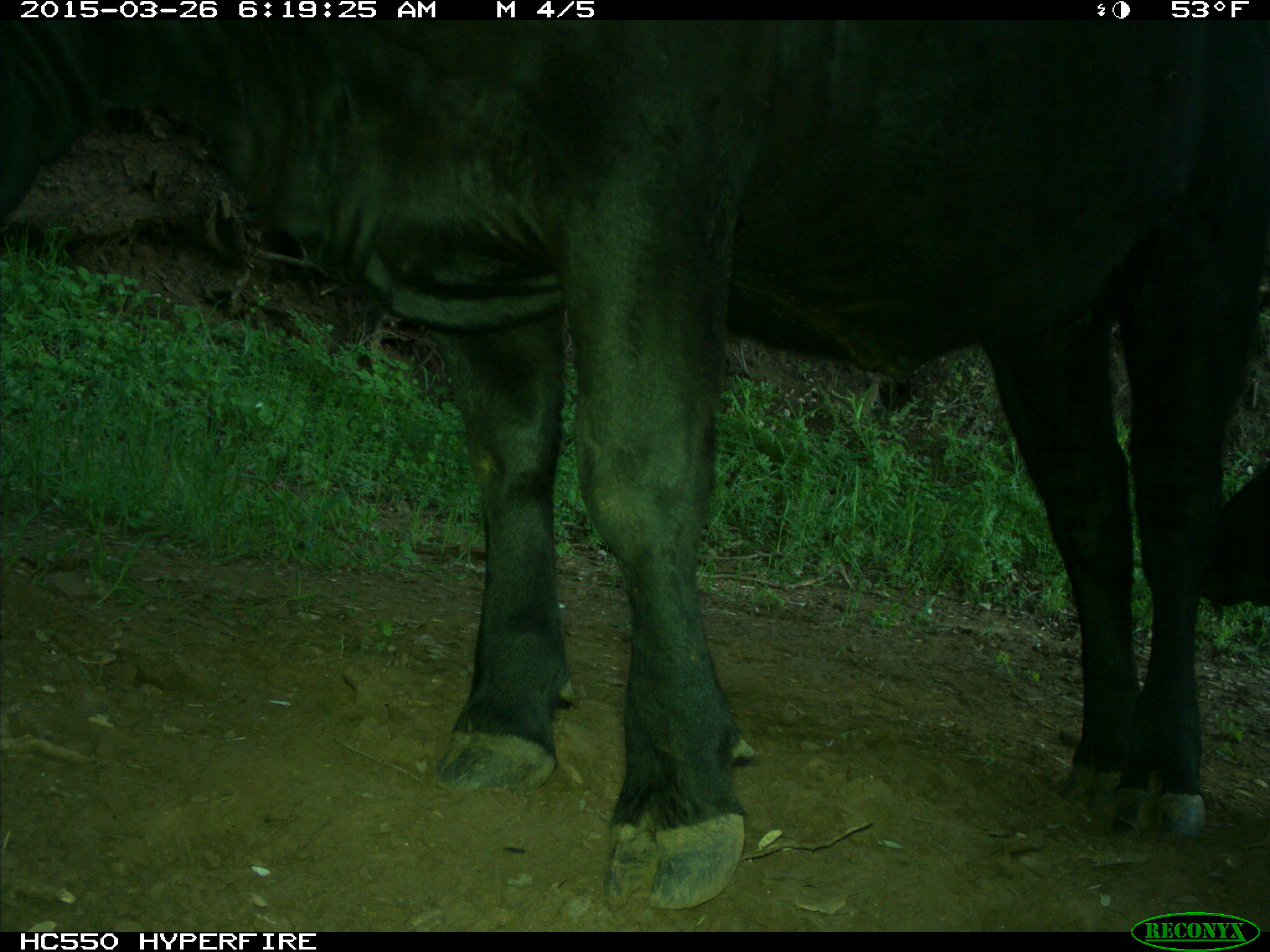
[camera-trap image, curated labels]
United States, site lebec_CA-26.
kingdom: Animalia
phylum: Chordata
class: Mammalia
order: Artiodactyla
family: Bovidae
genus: Bos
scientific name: Bos taurus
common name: domestic cow